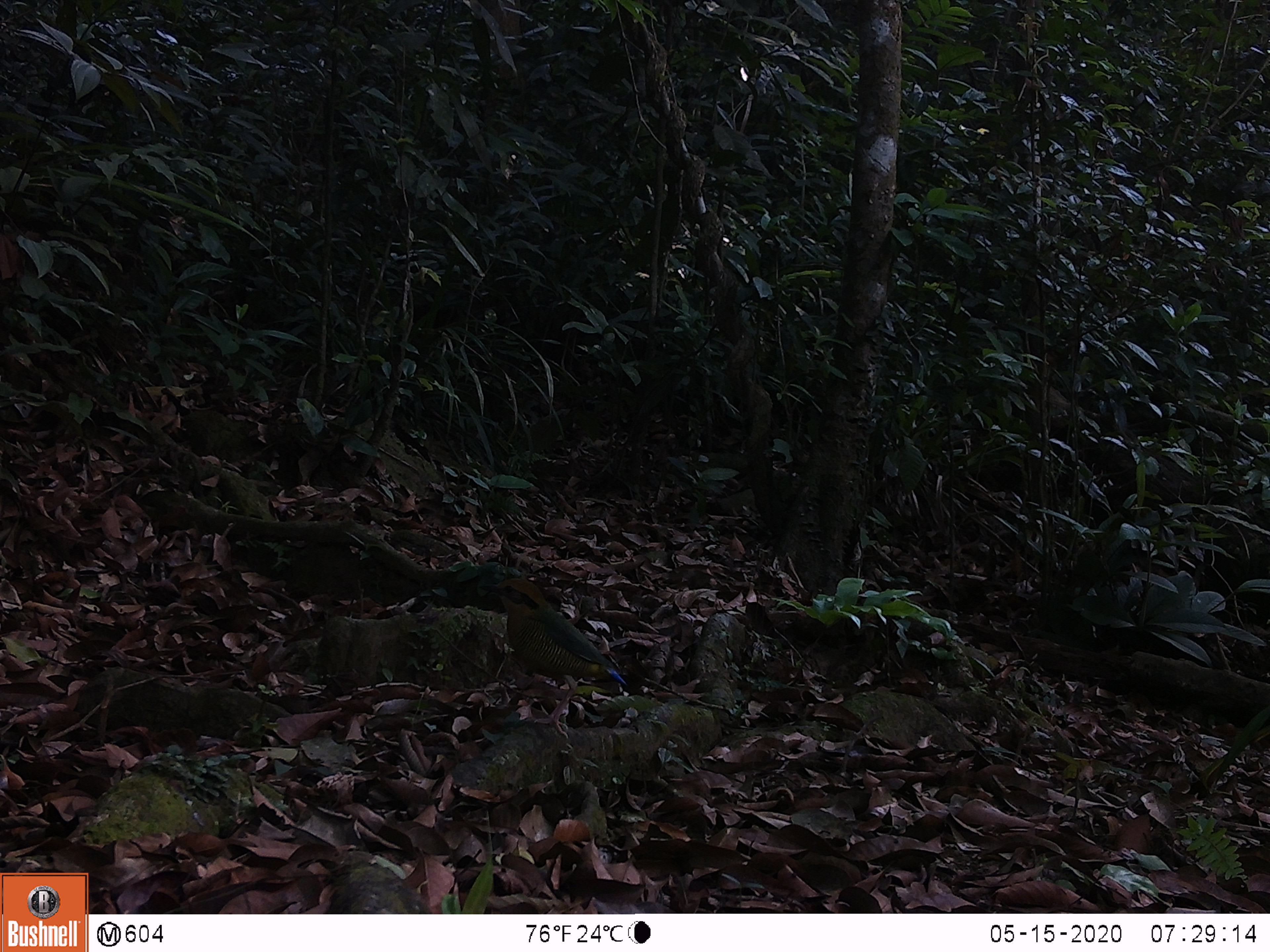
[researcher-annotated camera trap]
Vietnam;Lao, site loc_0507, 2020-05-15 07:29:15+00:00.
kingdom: Animalia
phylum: Chordata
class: Aves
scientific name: Aves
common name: bird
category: unidentified bird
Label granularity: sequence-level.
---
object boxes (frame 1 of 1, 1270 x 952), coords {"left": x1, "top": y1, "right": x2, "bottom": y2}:
unidentified bird: {"left": 480, "top": 577, "right": 628, "bottom": 739}